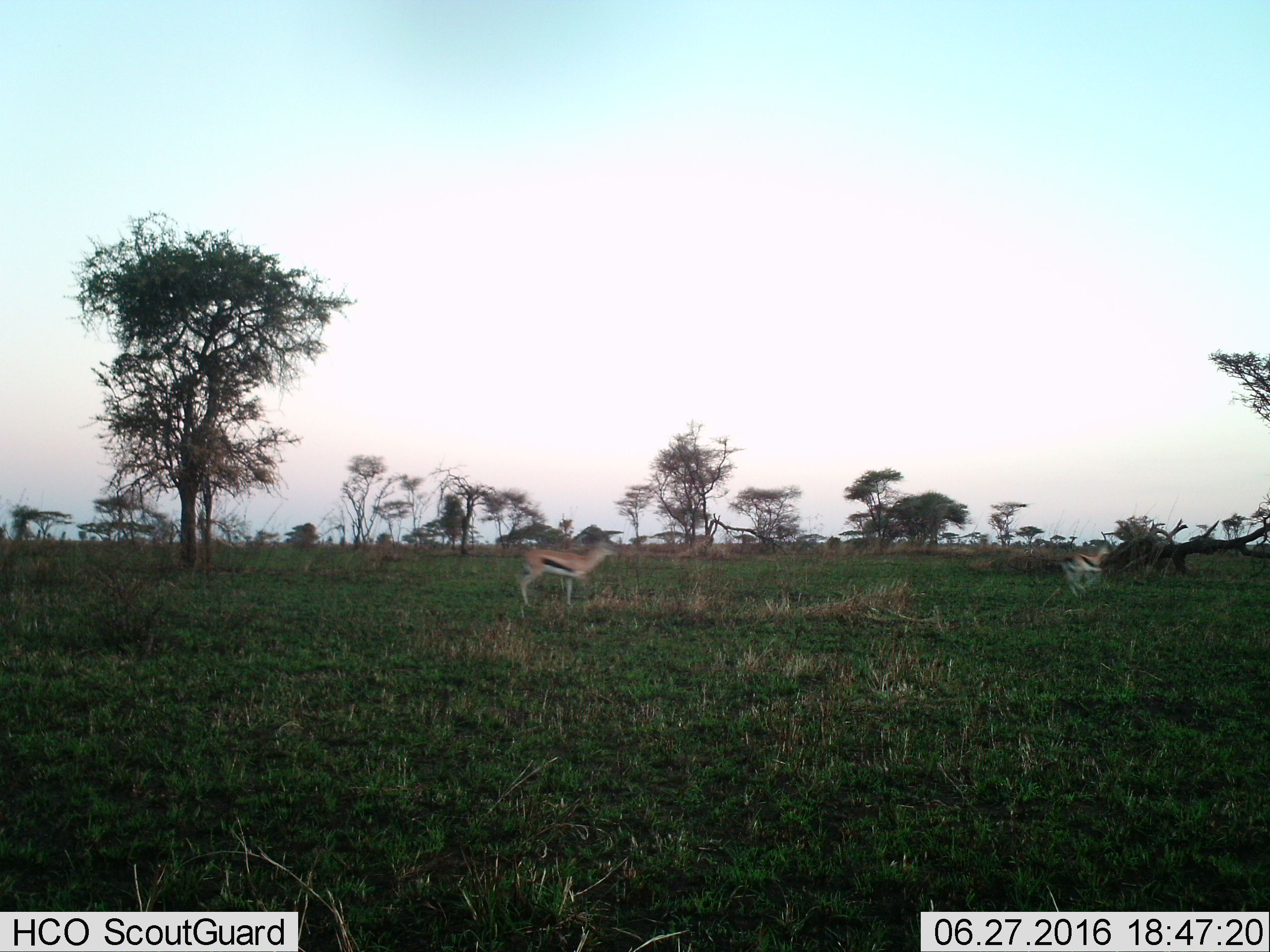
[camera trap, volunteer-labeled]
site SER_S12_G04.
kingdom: Animalia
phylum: Chordata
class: Mammalia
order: Artiodactyla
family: Bovidae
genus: Eudorcas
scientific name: Eudorcas thomsonii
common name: thomson's gazelle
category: gazellethomsons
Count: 2.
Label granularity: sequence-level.